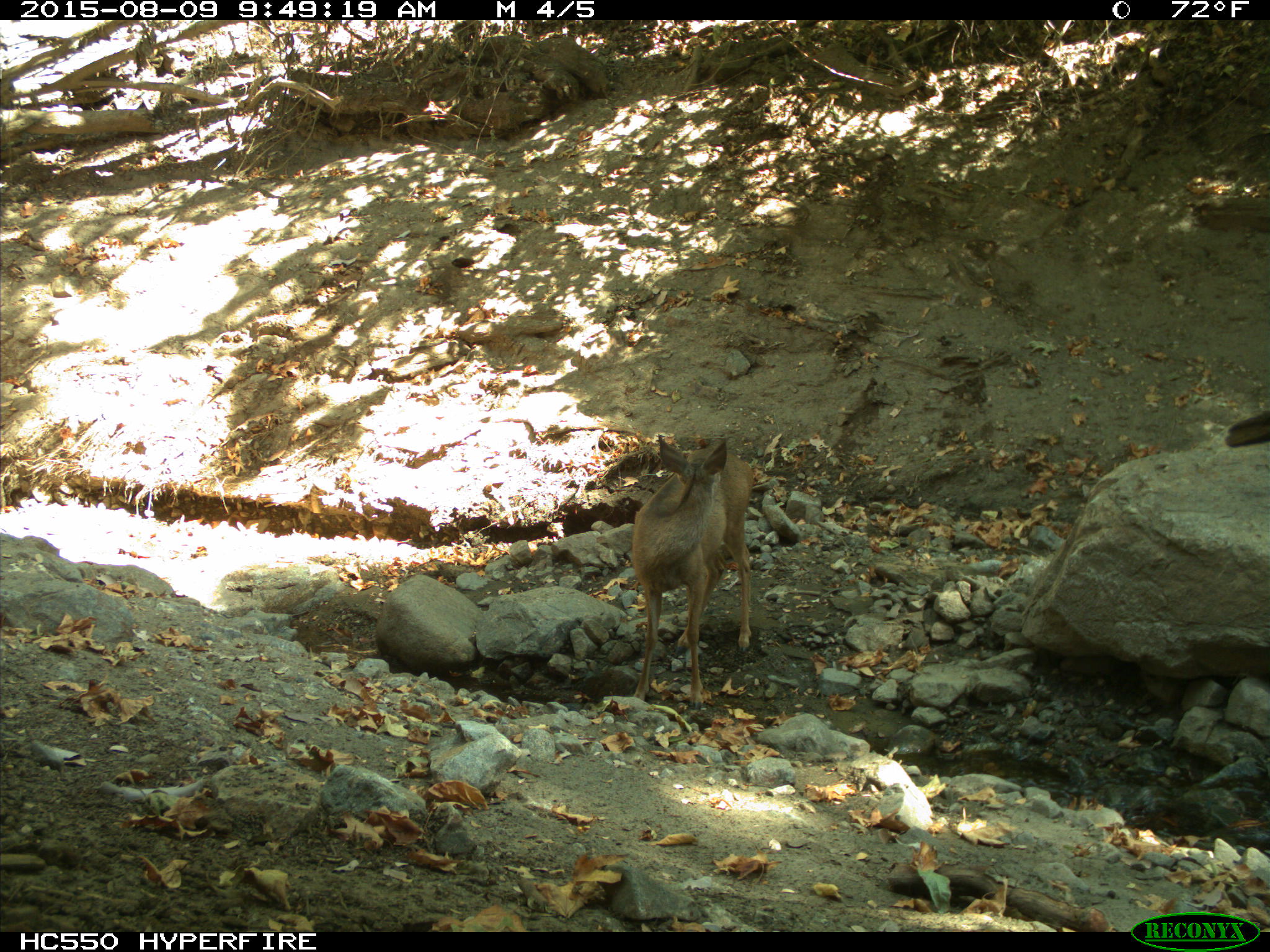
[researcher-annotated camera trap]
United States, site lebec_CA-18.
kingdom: Animalia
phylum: Chordata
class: Mammalia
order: Artiodactyla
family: Cervidae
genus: Odocoileus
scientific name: Odocoileus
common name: deer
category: unidentified deer